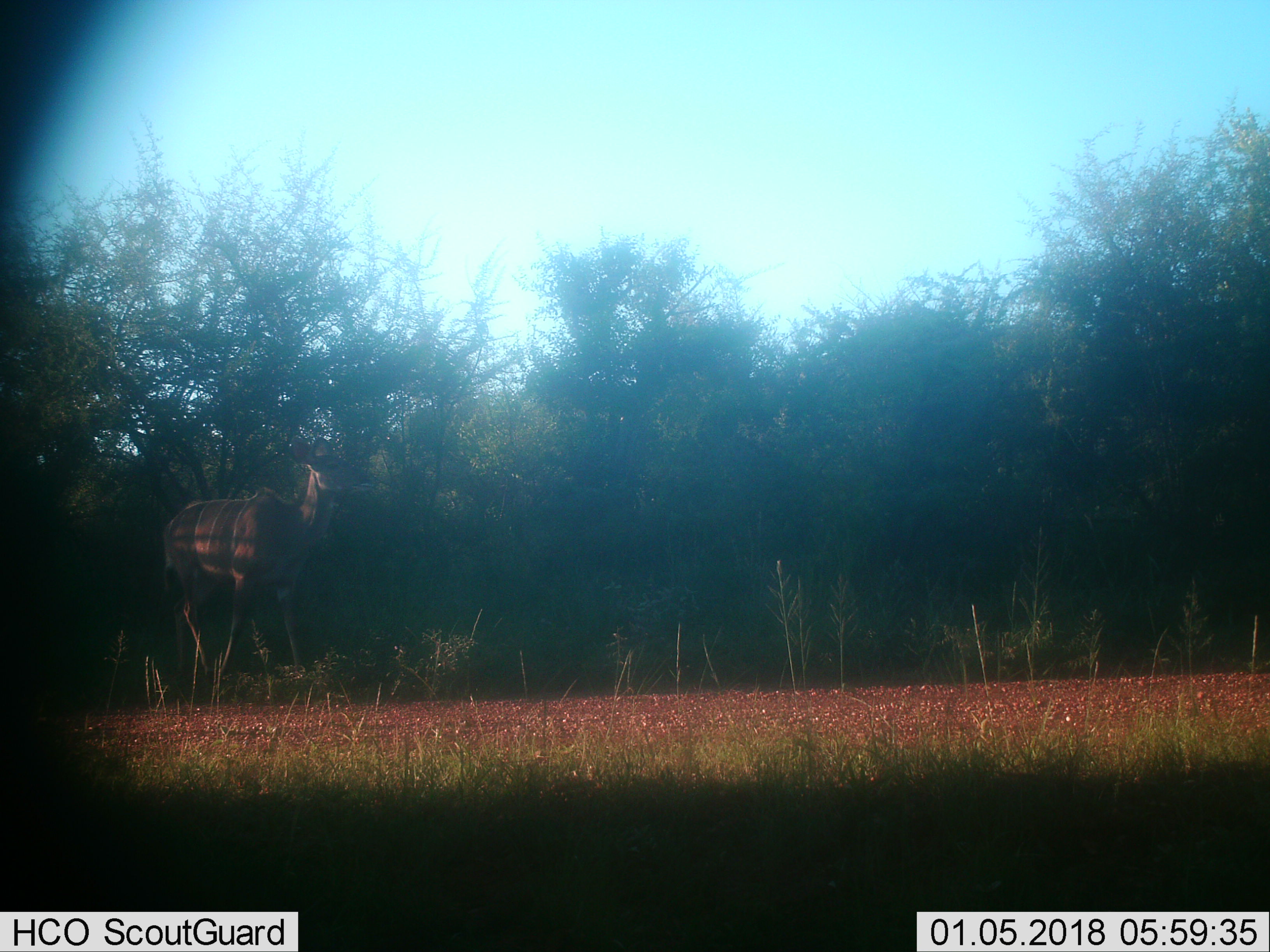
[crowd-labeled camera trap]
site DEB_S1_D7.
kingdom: Animalia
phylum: Chordata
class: Mammalia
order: Artiodactyla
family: Bovidae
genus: Tragelaphus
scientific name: Tragelaphus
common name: kudu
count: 1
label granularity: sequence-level